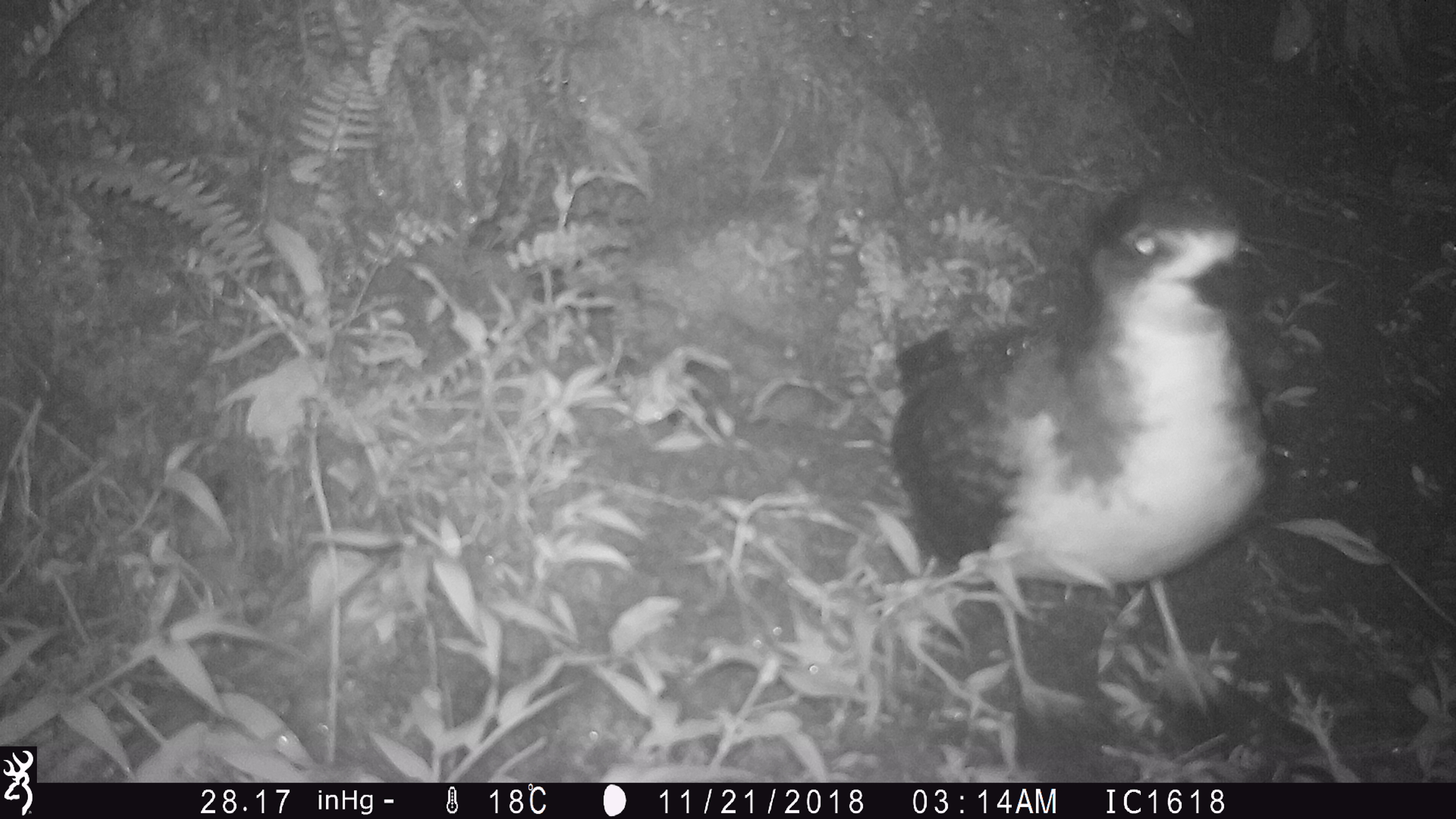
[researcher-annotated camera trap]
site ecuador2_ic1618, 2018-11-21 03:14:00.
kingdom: Animalia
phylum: Chordata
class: Aves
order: Procellariiformes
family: Procellariidae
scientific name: Procellariidae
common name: petrel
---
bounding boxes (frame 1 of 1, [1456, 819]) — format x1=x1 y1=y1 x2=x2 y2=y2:
petrel: x1=885 y1=174 x2=1274 y2=753